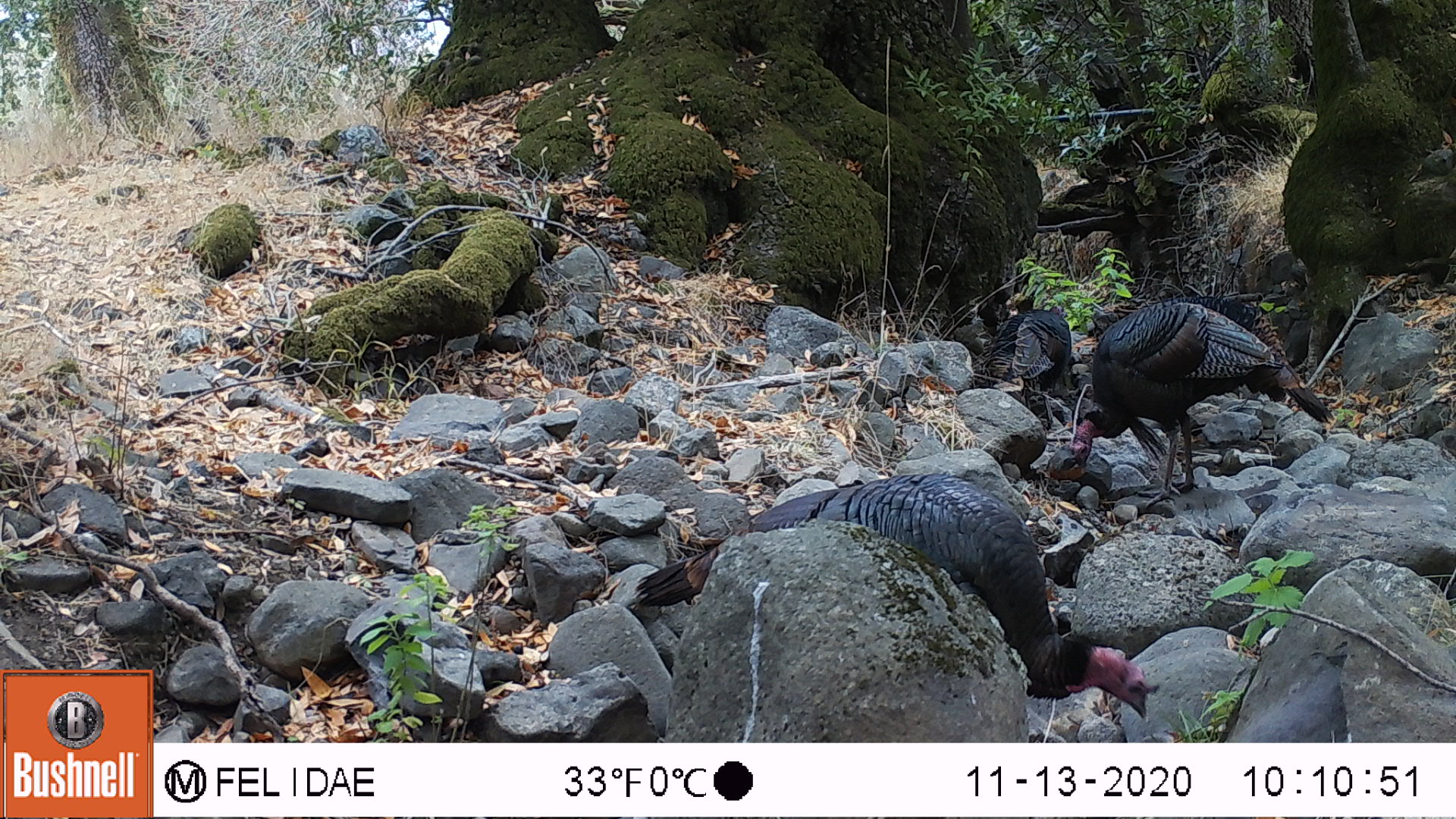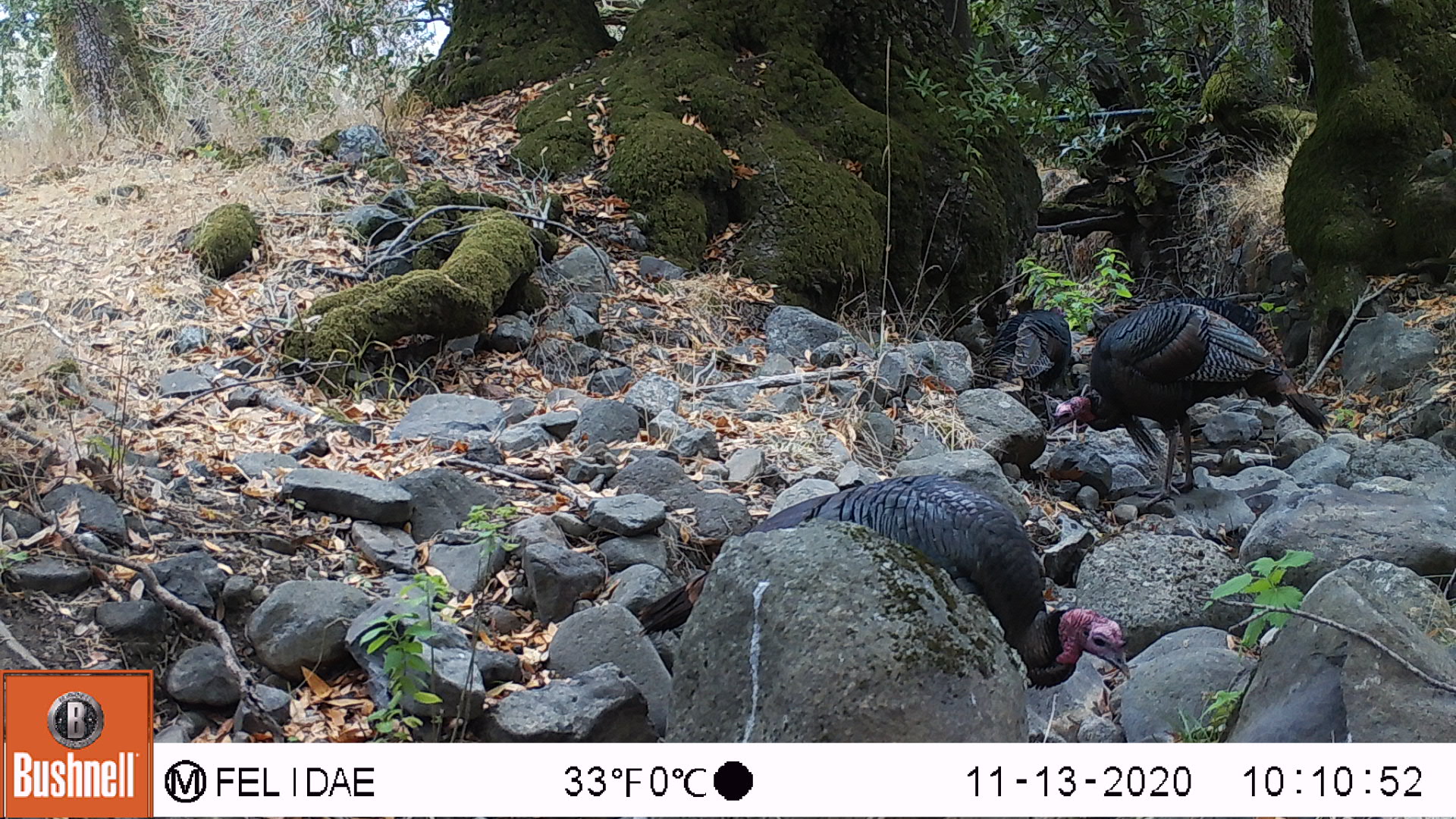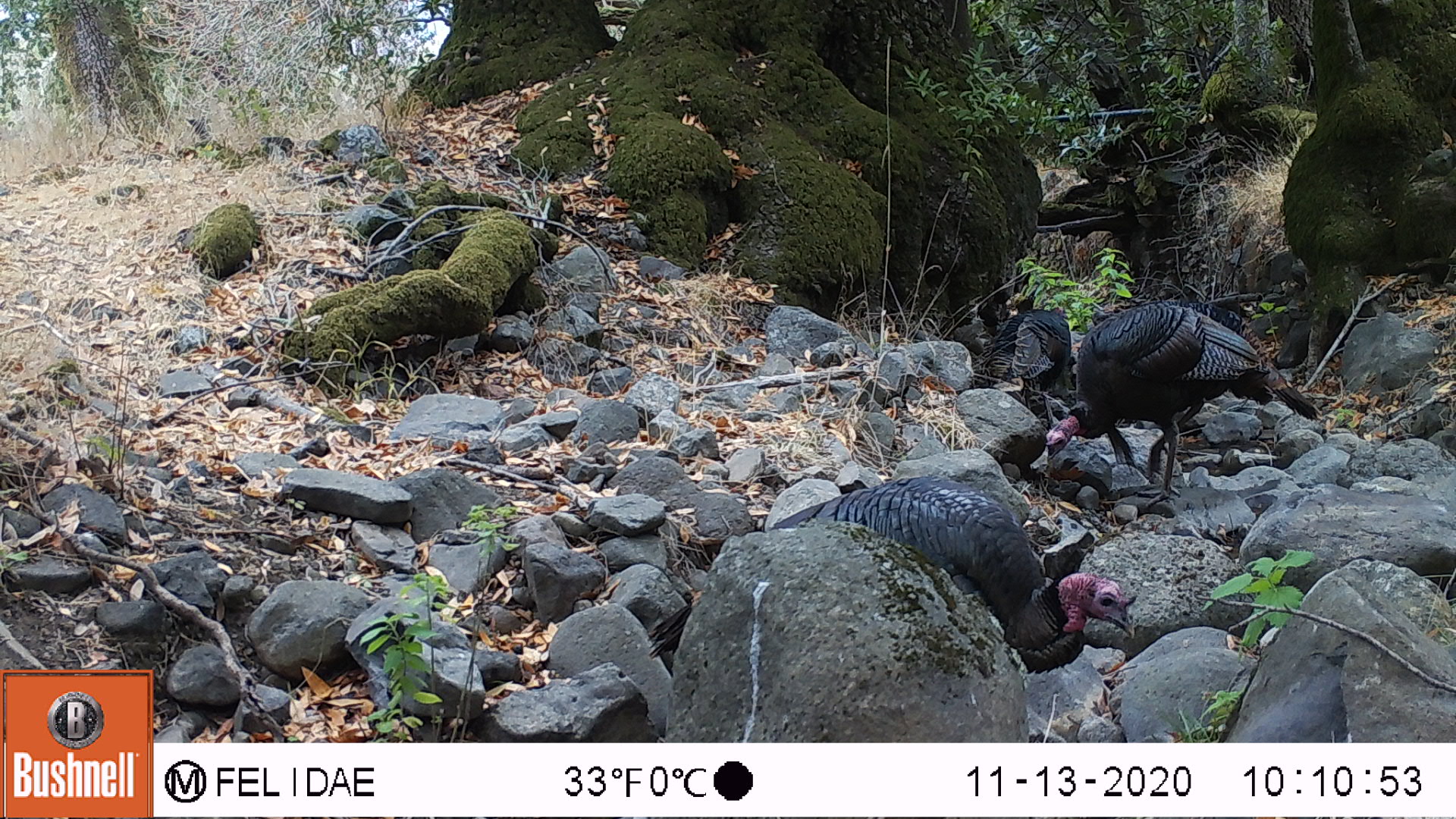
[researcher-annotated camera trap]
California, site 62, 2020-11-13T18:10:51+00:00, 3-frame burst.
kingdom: Animalia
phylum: Chordata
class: Aves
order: Galliformes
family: Phasianidae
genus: Meleagris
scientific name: Meleagris gallopavo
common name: turkey